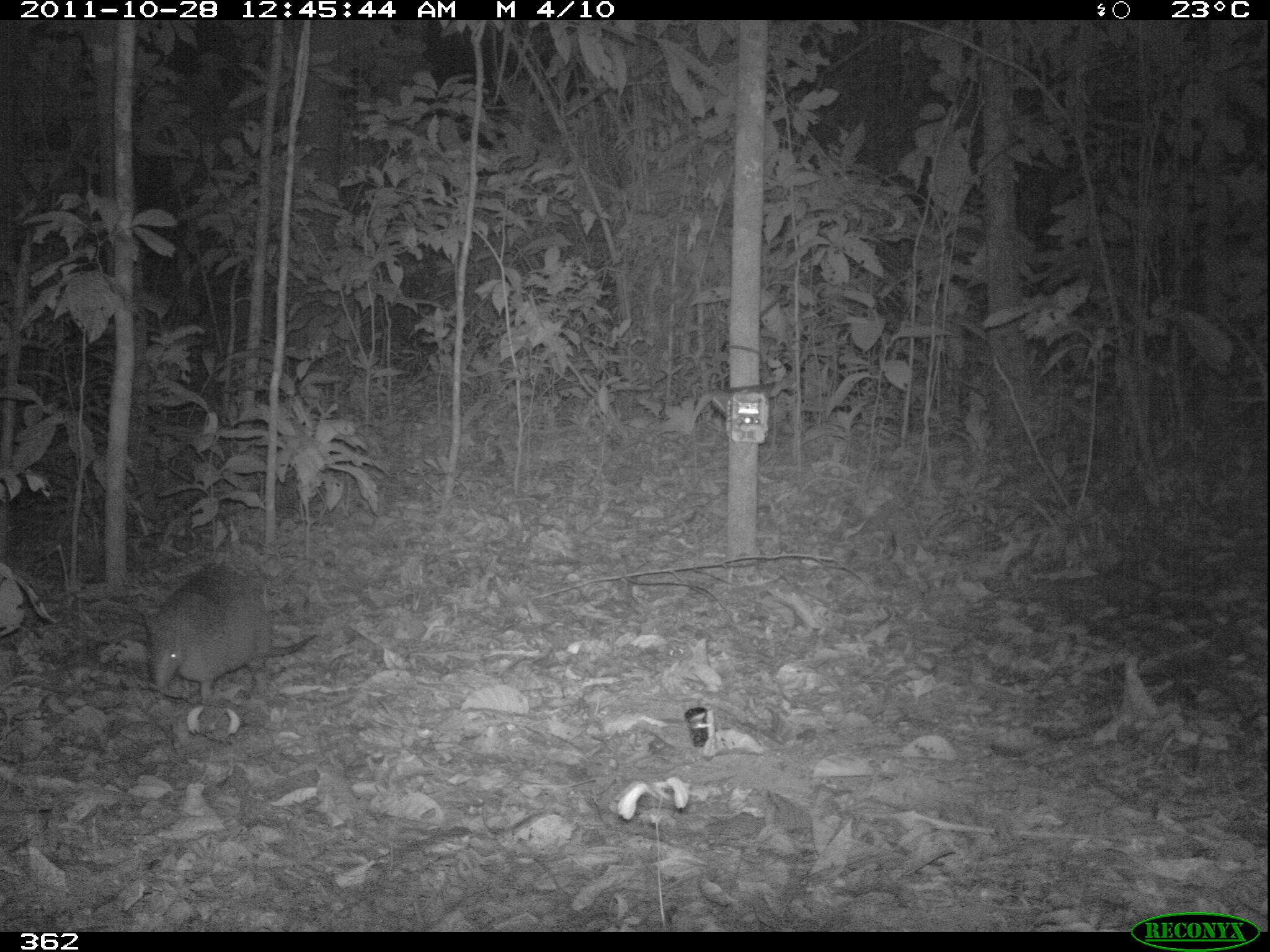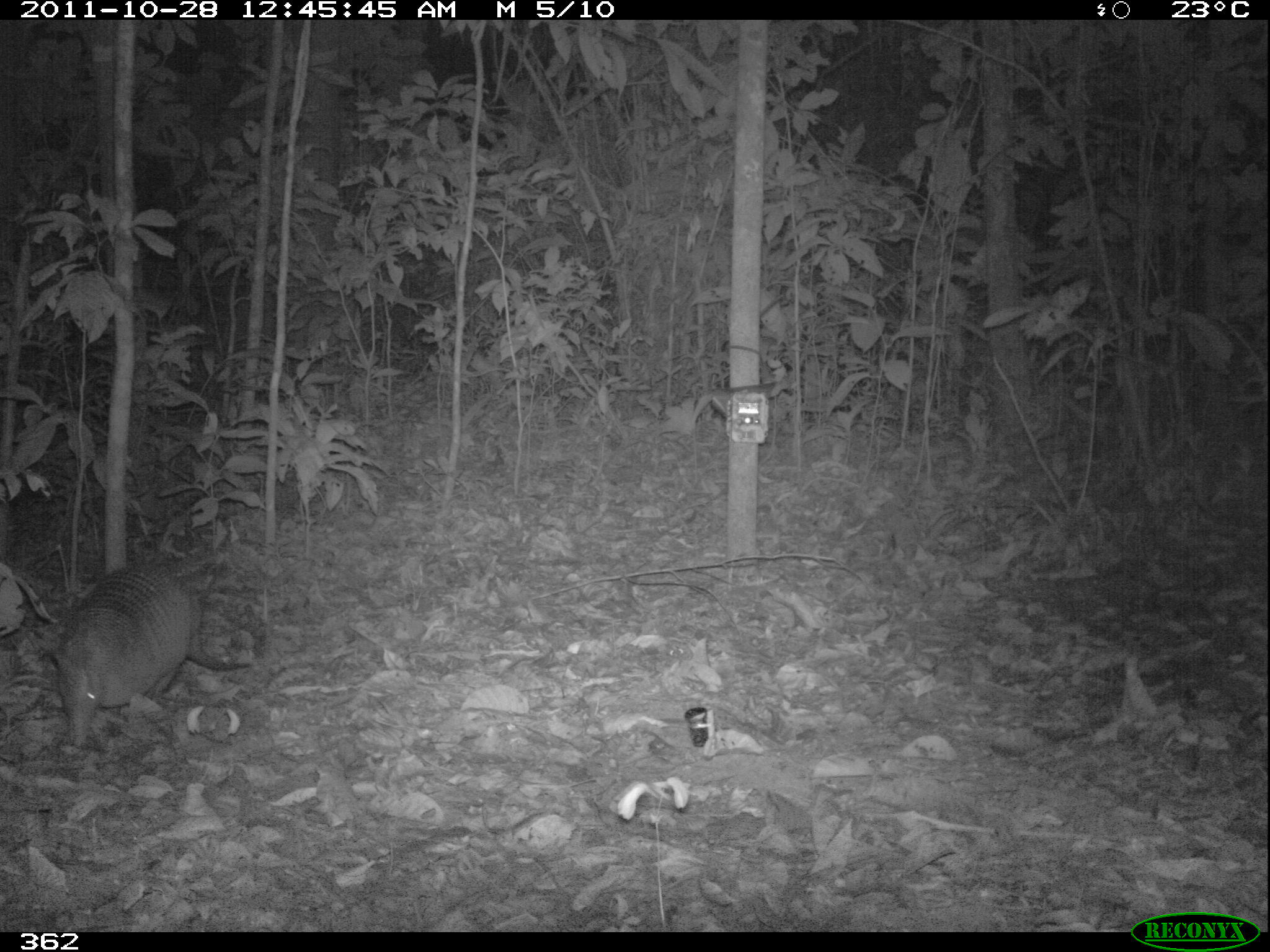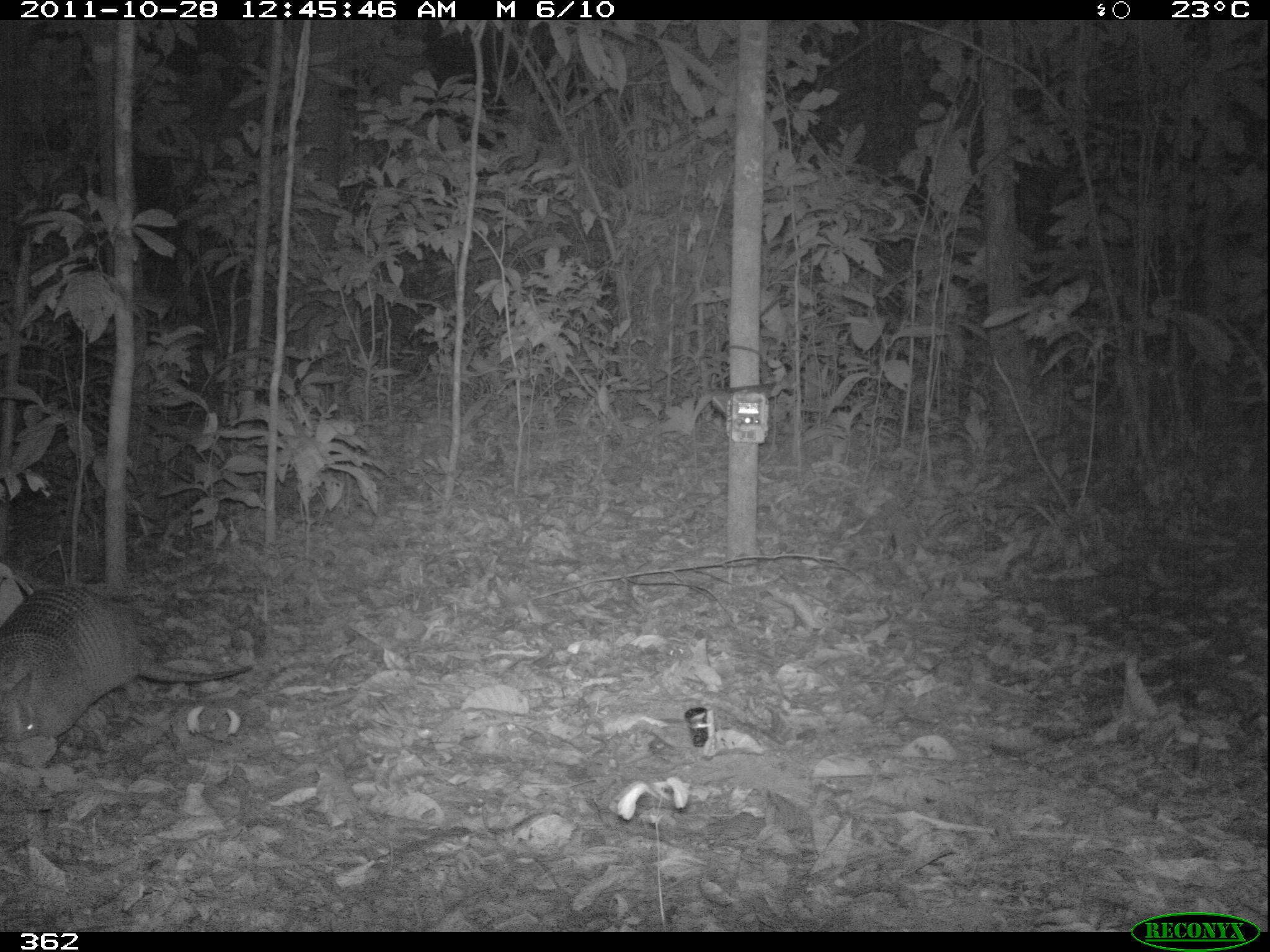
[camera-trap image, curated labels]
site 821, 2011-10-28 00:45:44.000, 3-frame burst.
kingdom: Animalia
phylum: Chordata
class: Mammalia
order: Cingulata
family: Dasypodidae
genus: Dasypus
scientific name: Dasypus kappleri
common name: greater long-nosed armadillo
Dasypus kappleri (greater long-nosed armadillo).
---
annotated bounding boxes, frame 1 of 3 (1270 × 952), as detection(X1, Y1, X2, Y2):
dasypus kappleri: detection(140, 560, 317, 699)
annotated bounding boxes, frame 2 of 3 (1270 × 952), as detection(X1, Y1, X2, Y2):
dasypus kappleri: detection(48, 556, 251, 742)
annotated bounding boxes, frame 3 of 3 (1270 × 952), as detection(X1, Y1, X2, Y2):
dasypus kappleri: detection(0, 581, 251, 750)